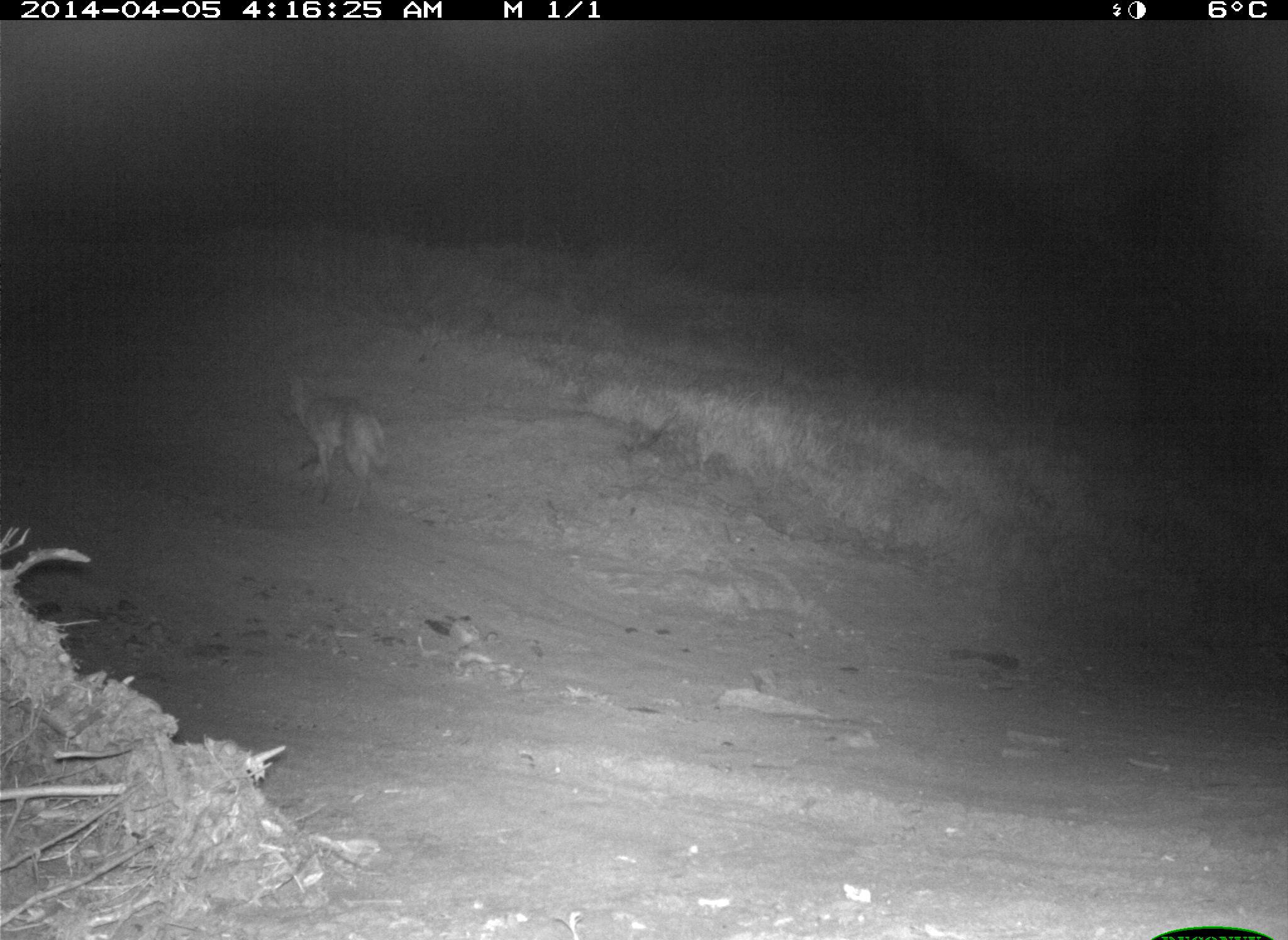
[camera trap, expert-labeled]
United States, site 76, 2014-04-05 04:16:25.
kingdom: Animalia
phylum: Chordata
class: Mammalia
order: Carnivora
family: Canidae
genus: Canis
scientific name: Canis latrans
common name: coyote